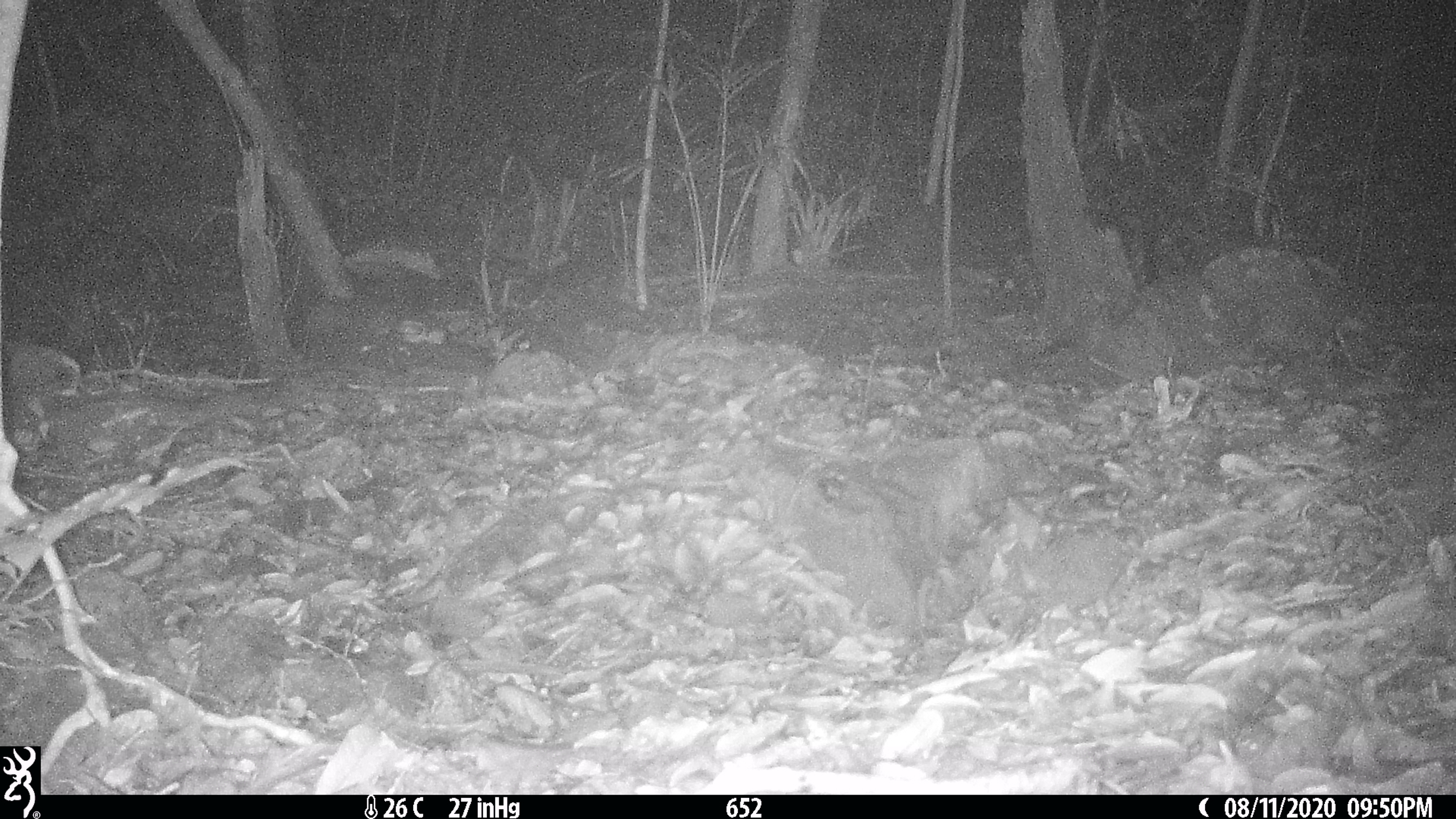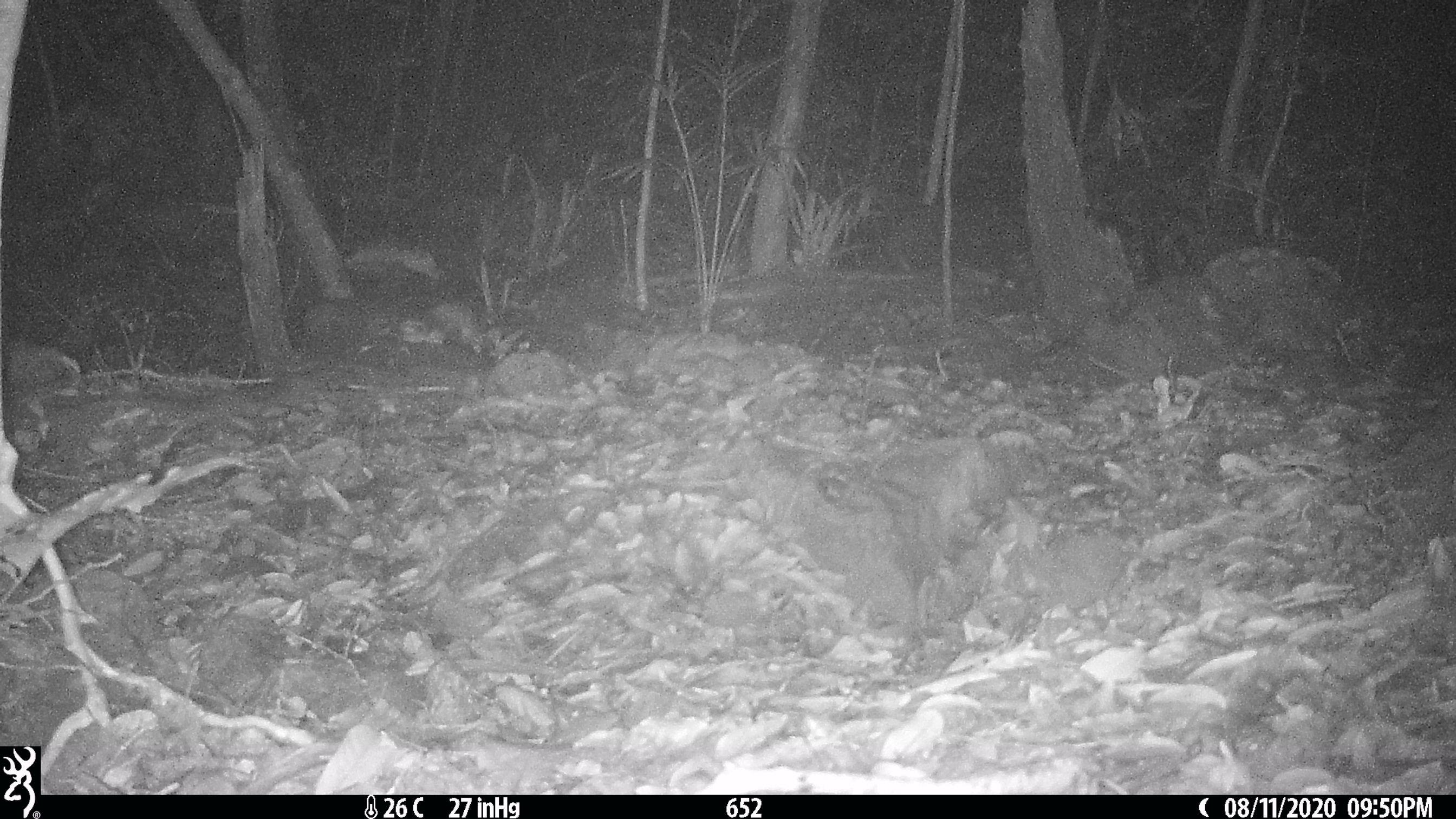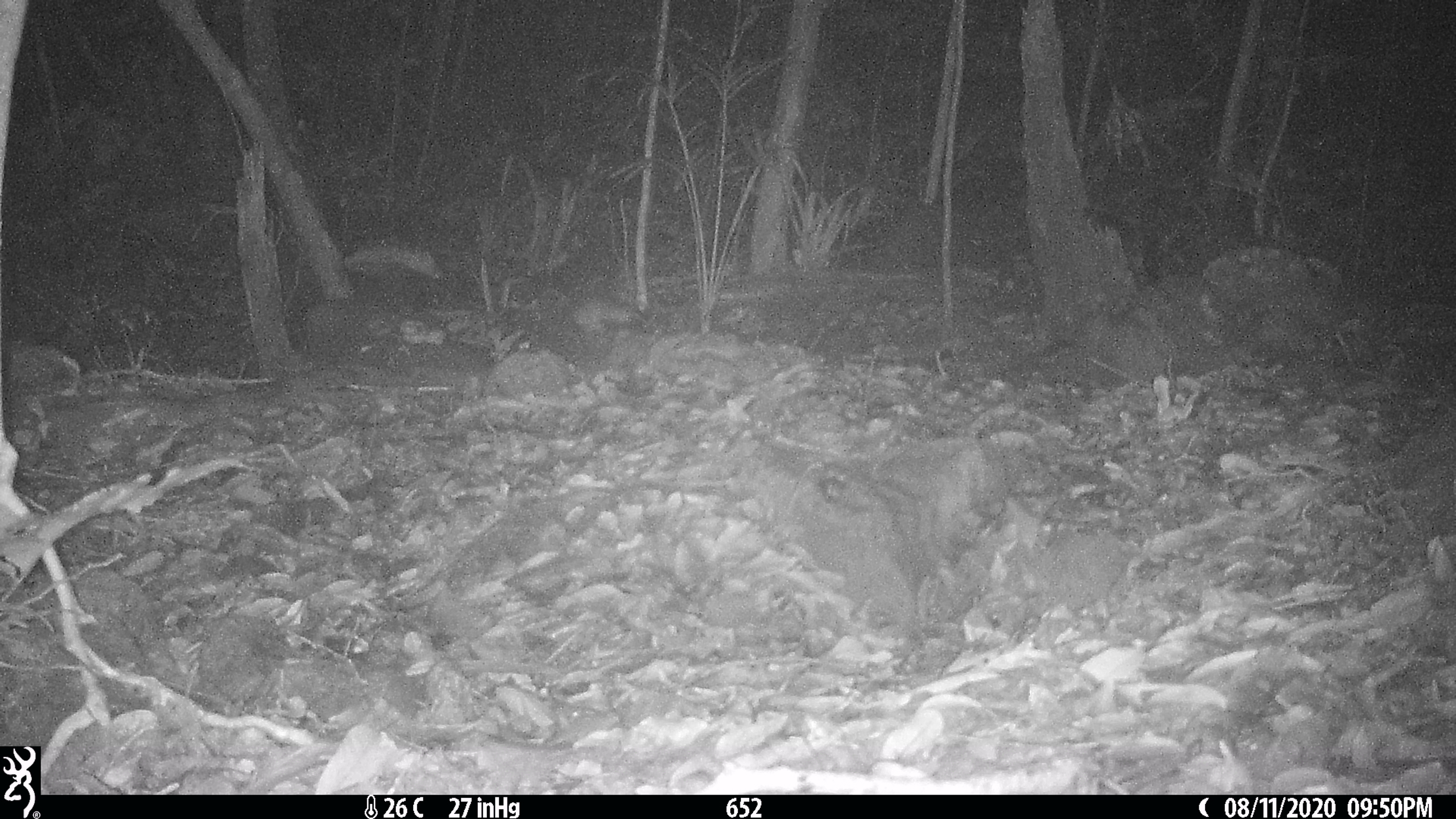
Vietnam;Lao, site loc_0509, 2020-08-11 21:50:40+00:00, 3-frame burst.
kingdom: Animalia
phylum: Chordata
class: Mammalia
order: Rodentia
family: Muridae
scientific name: Muridae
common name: old-world mice and rats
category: unidentified murid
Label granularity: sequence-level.